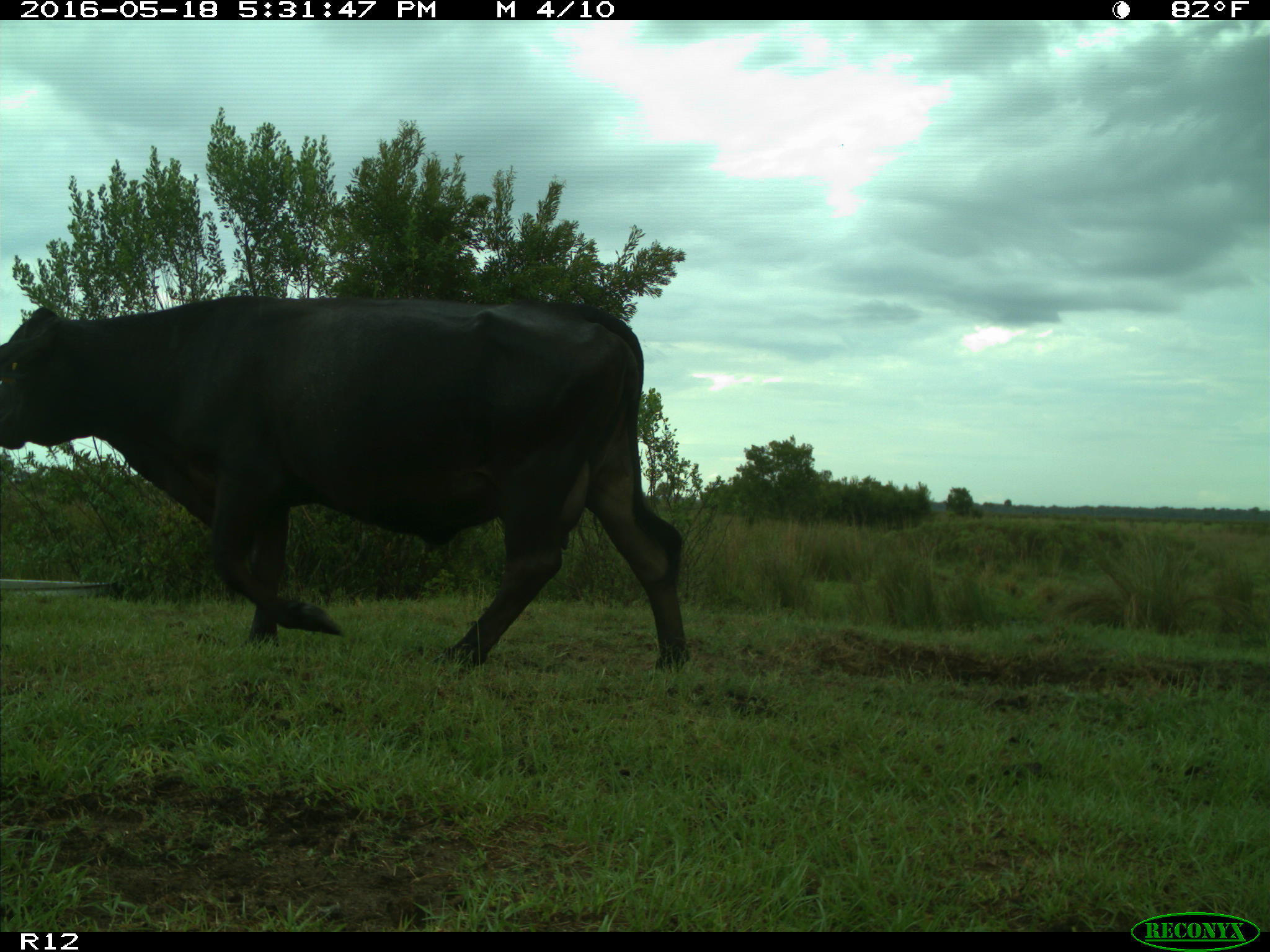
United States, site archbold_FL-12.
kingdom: Animalia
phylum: Chordata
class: Mammalia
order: Artiodactyla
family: Bovidae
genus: Bos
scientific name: Bos taurus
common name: domestic cow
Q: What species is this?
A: Bos taurus (domestic cow).